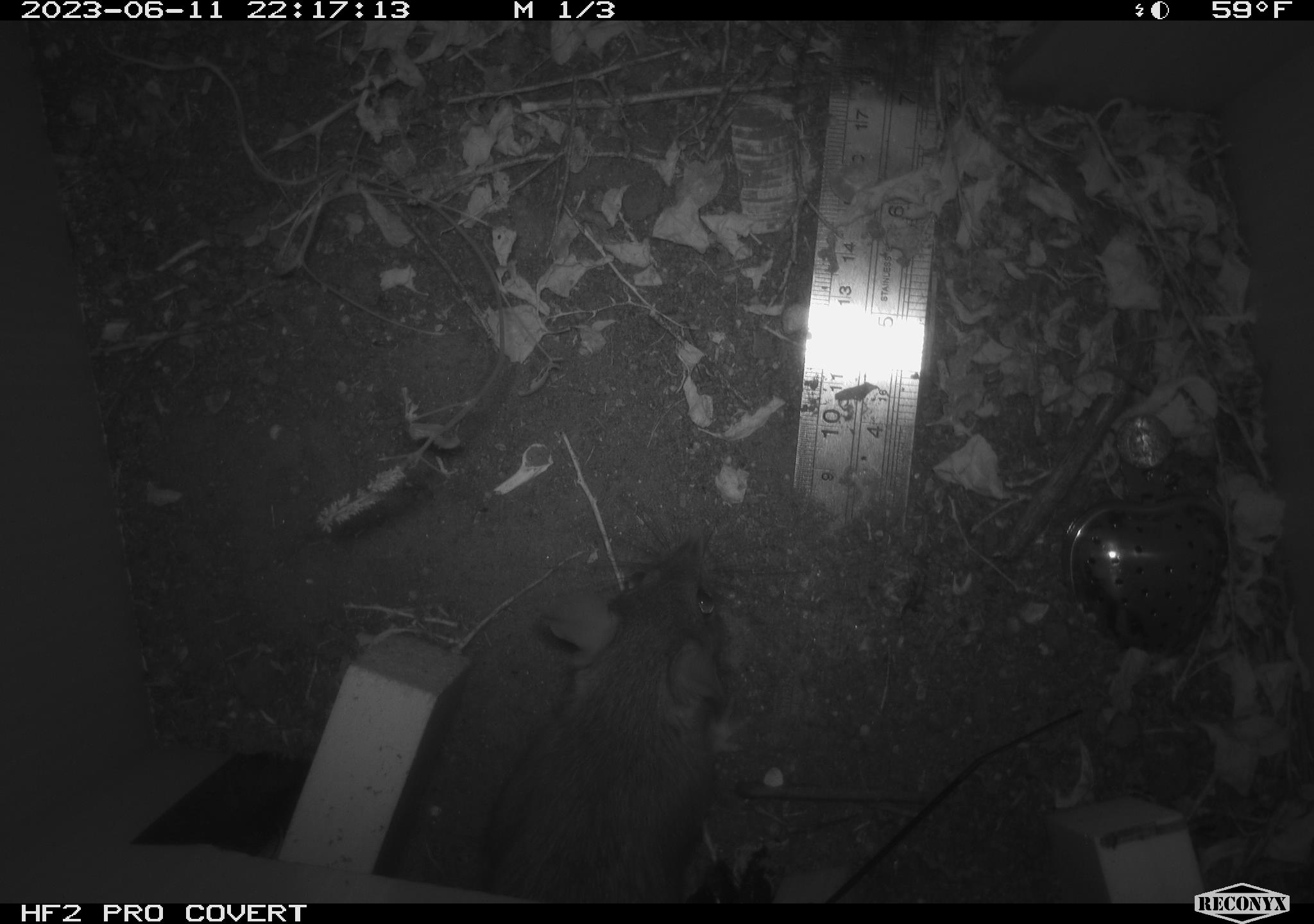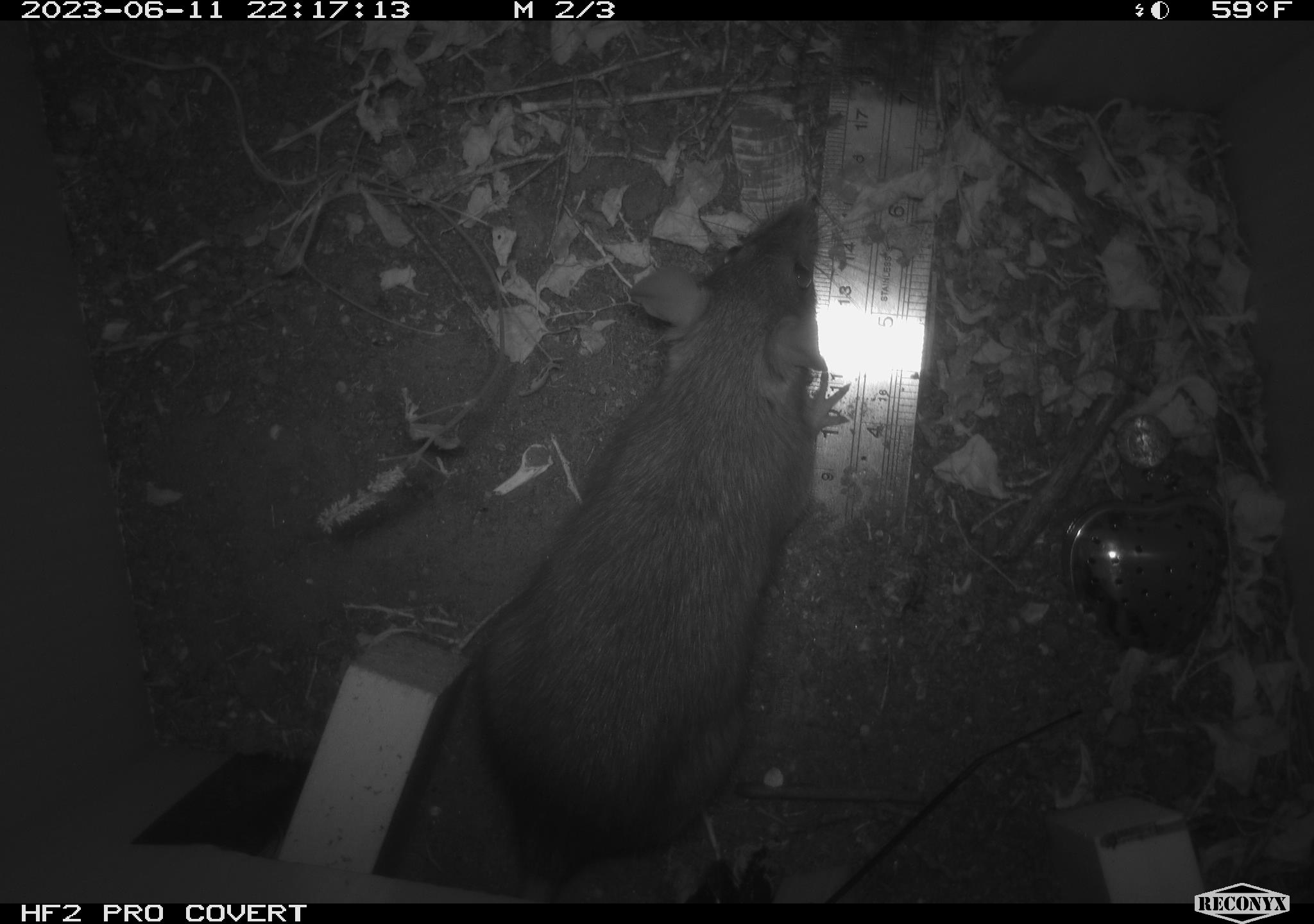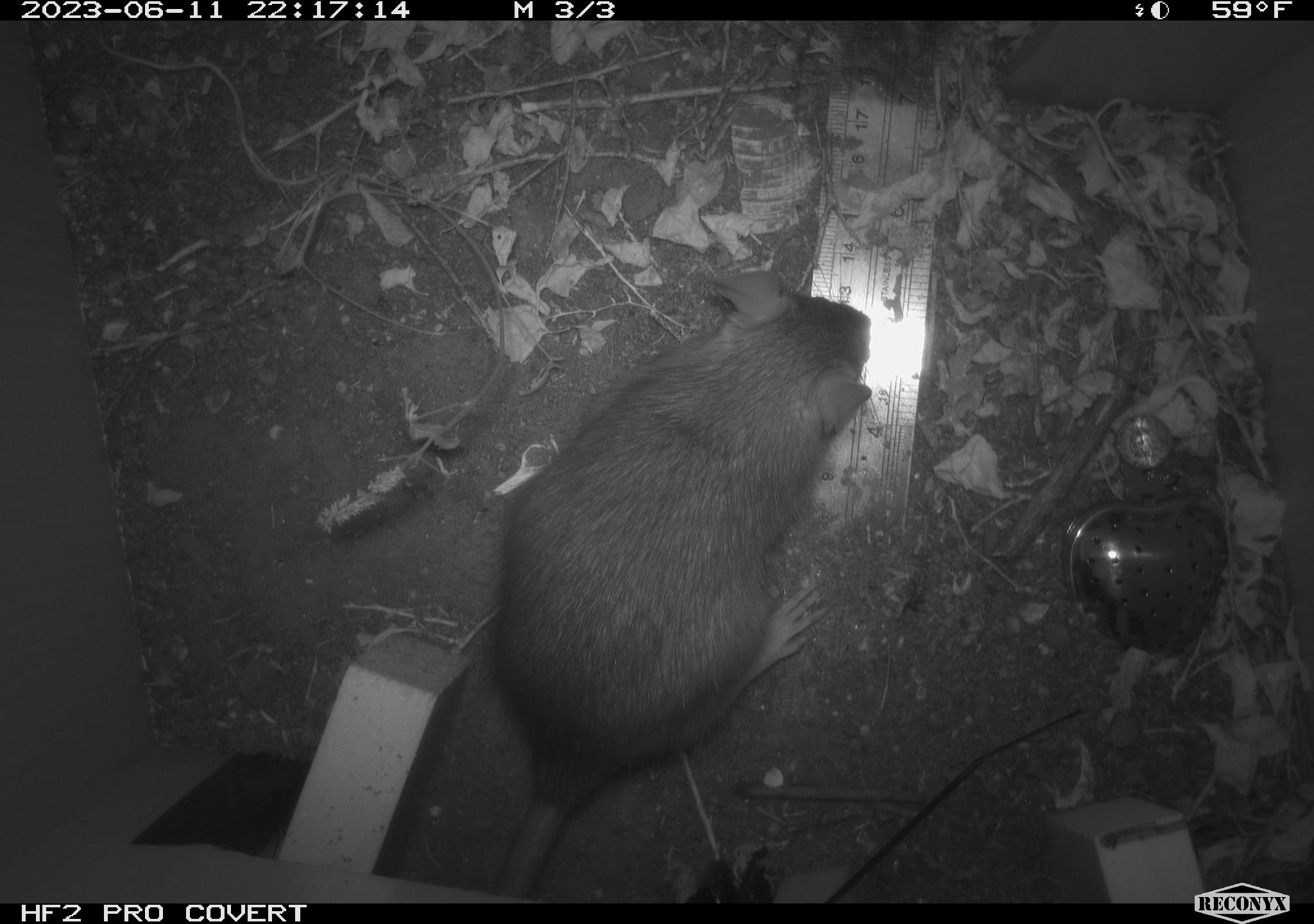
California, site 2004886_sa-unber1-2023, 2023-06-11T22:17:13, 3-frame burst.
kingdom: Animalia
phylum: Chordata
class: Mammalia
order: Rodentia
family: Muridae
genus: Rattus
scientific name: Rattus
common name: rat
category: rattus species